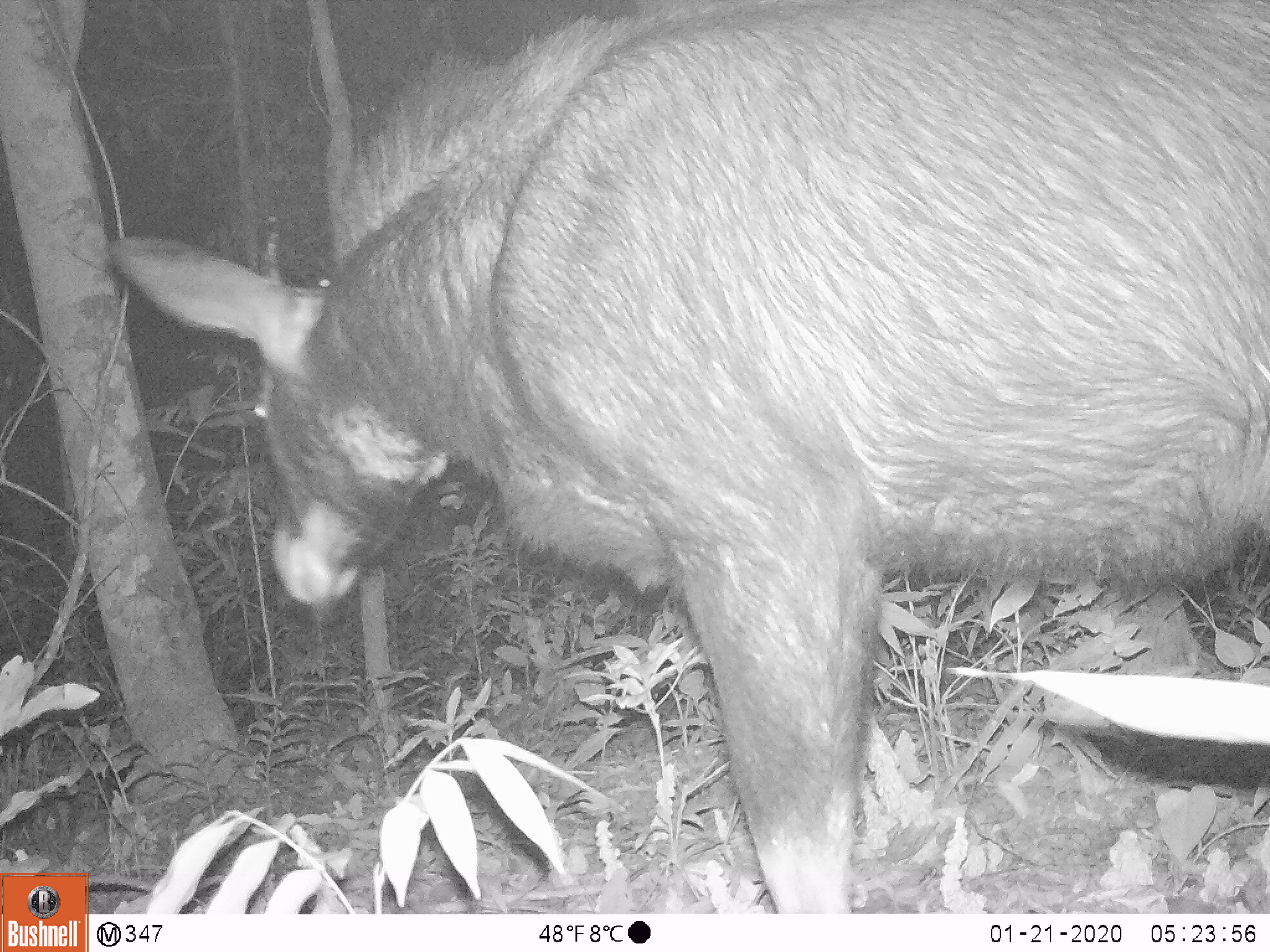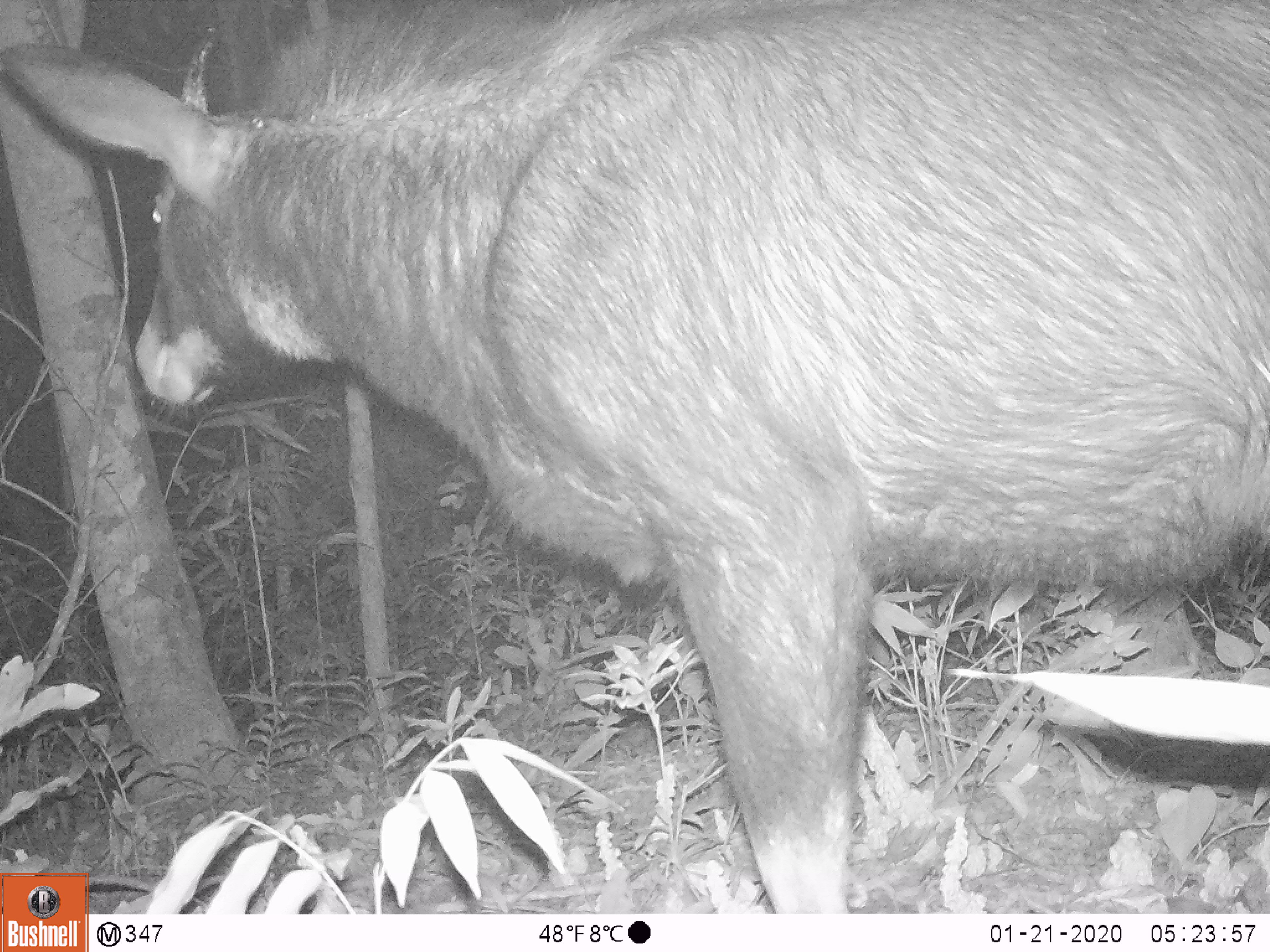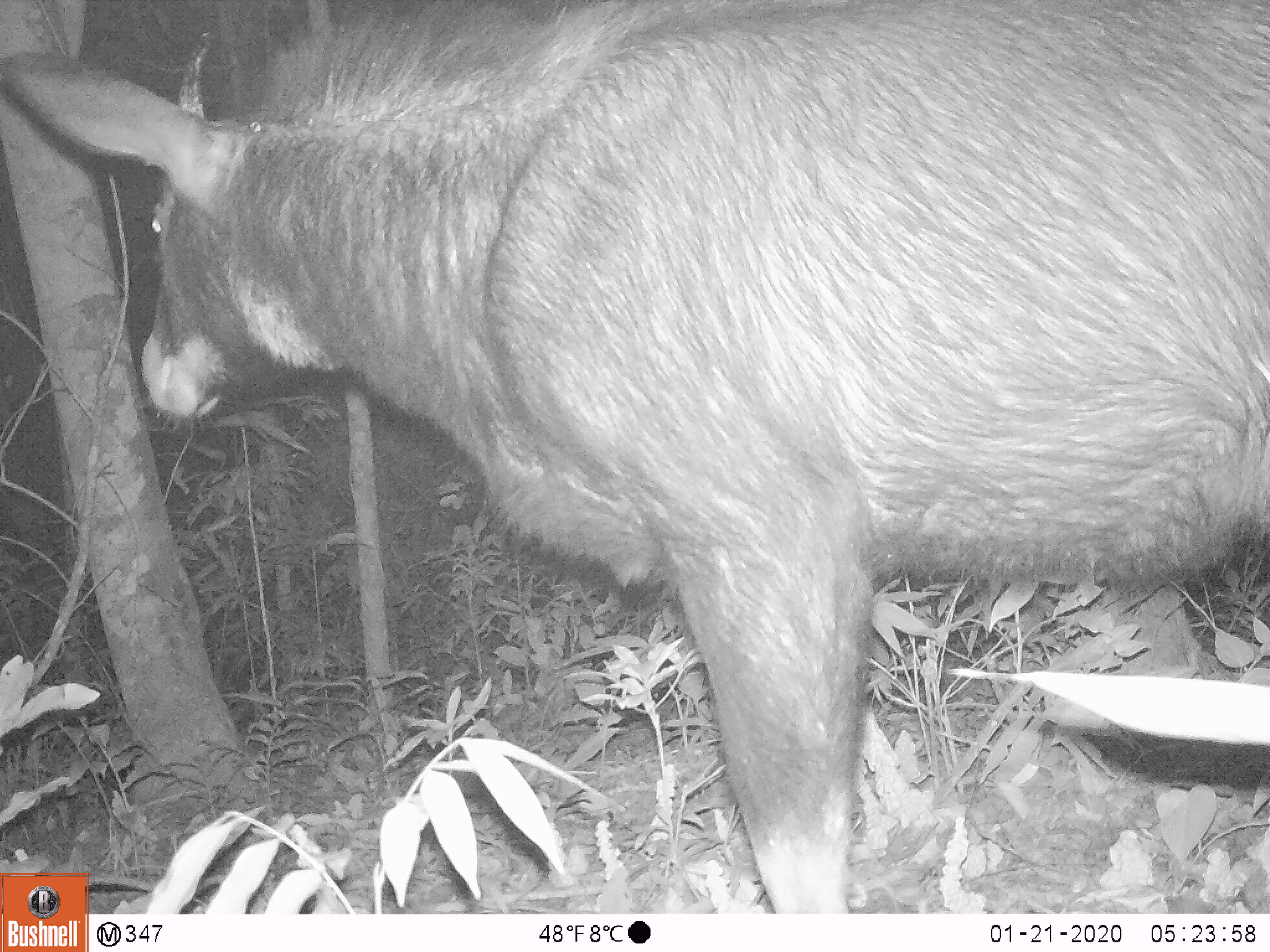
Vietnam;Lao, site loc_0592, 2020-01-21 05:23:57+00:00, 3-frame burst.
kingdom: Animalia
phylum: Chordata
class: Mammalia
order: Artiodactyla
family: Bovidae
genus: Capricornis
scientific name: Capricornis sumatraensis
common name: chinese serow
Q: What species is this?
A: Chinese serow (Capricornis sumatraensis).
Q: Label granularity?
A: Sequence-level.